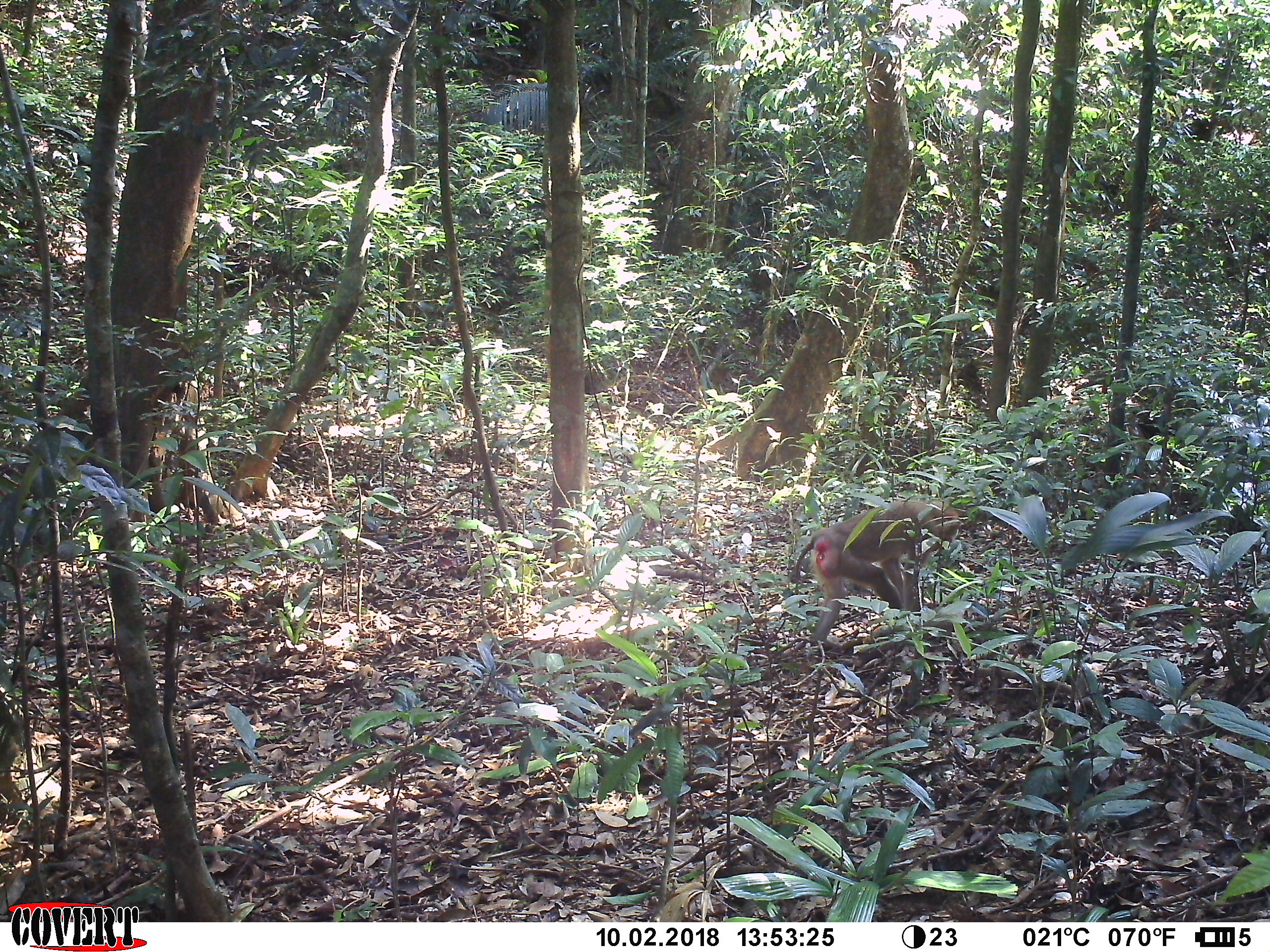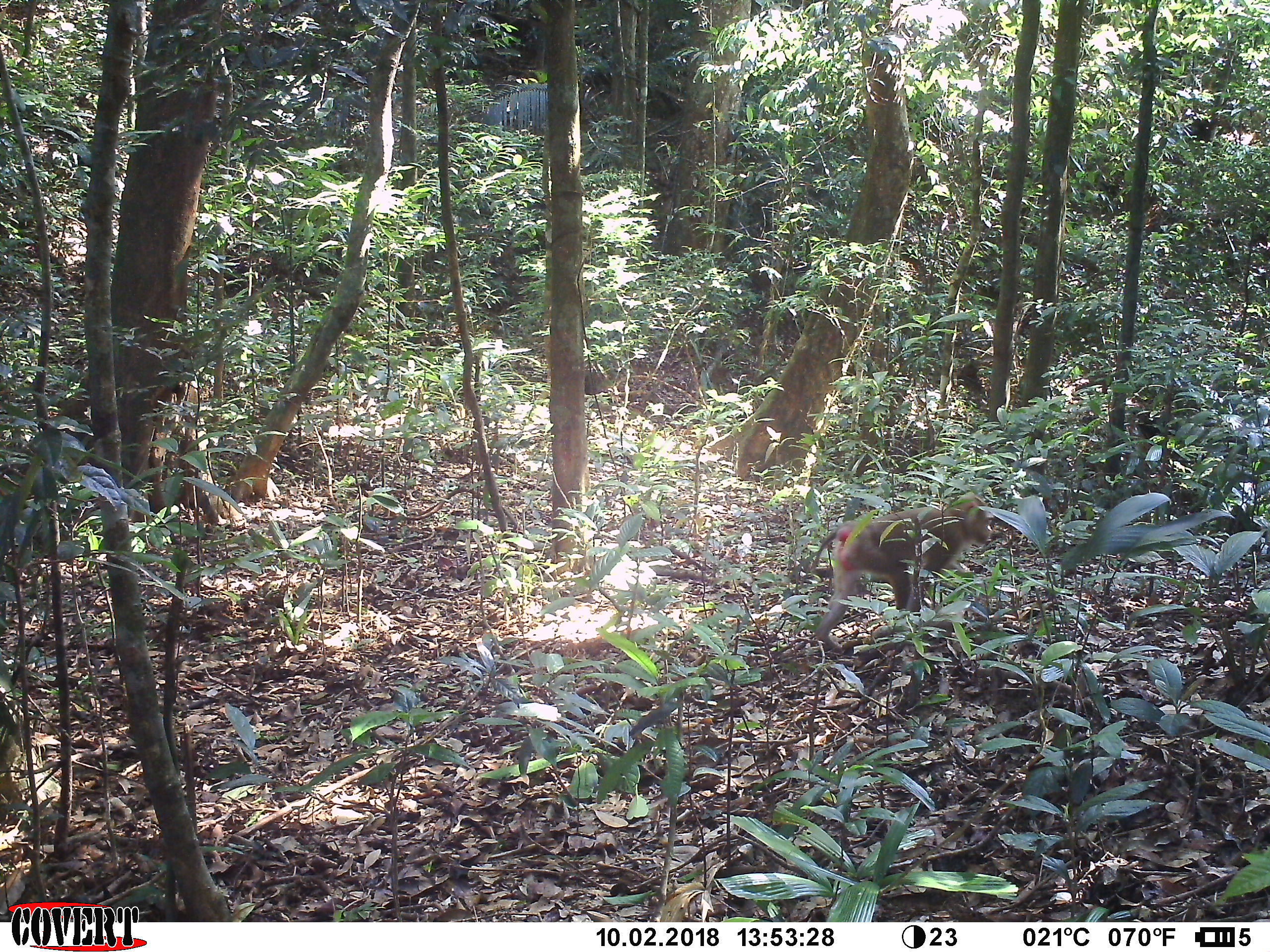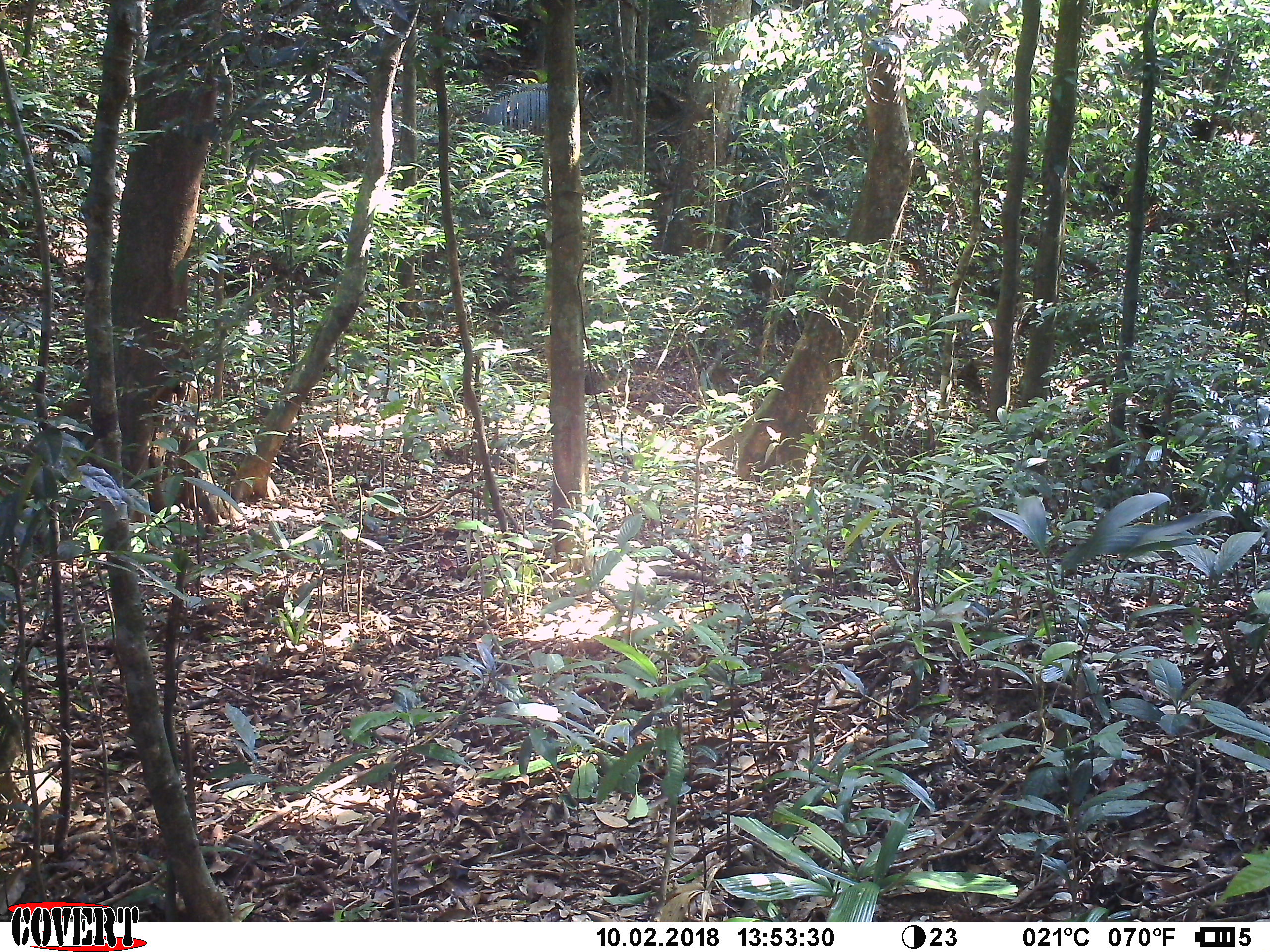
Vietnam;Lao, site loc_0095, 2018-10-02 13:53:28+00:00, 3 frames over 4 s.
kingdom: Animalia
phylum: Chordata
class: Mammalia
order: Primates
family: Cercopithecidae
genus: Macaca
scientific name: Macaca nemestrina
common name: pig-tailed macaque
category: pig tailed macaque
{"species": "pig tailed macaque (pig-tailed macaque) (Macaca nemestrina)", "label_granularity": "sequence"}